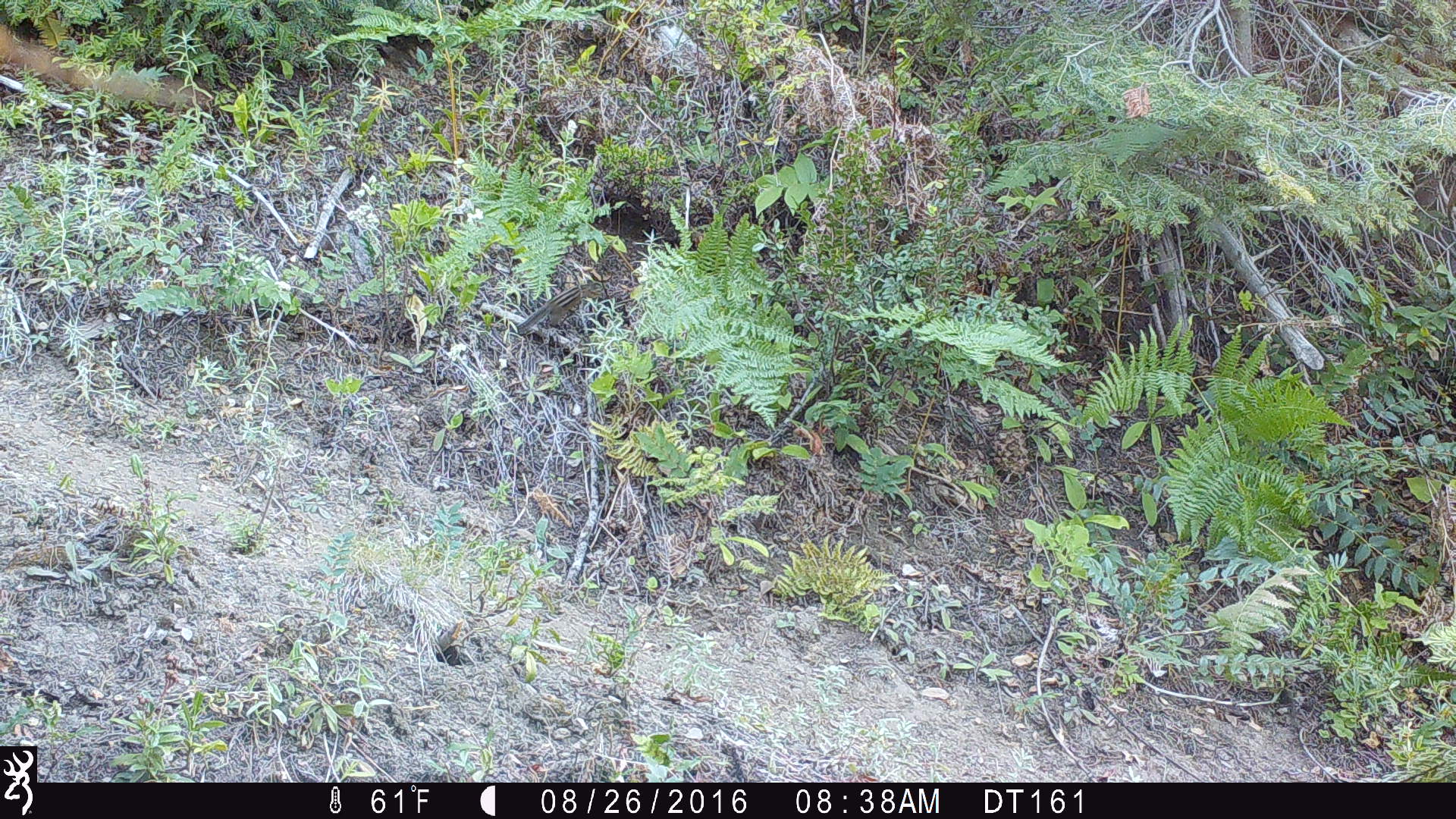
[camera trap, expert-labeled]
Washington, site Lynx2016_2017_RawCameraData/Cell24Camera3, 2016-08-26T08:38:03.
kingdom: Animalia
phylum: Chordata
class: Mammalia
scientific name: Mammalia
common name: small mammal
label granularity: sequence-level